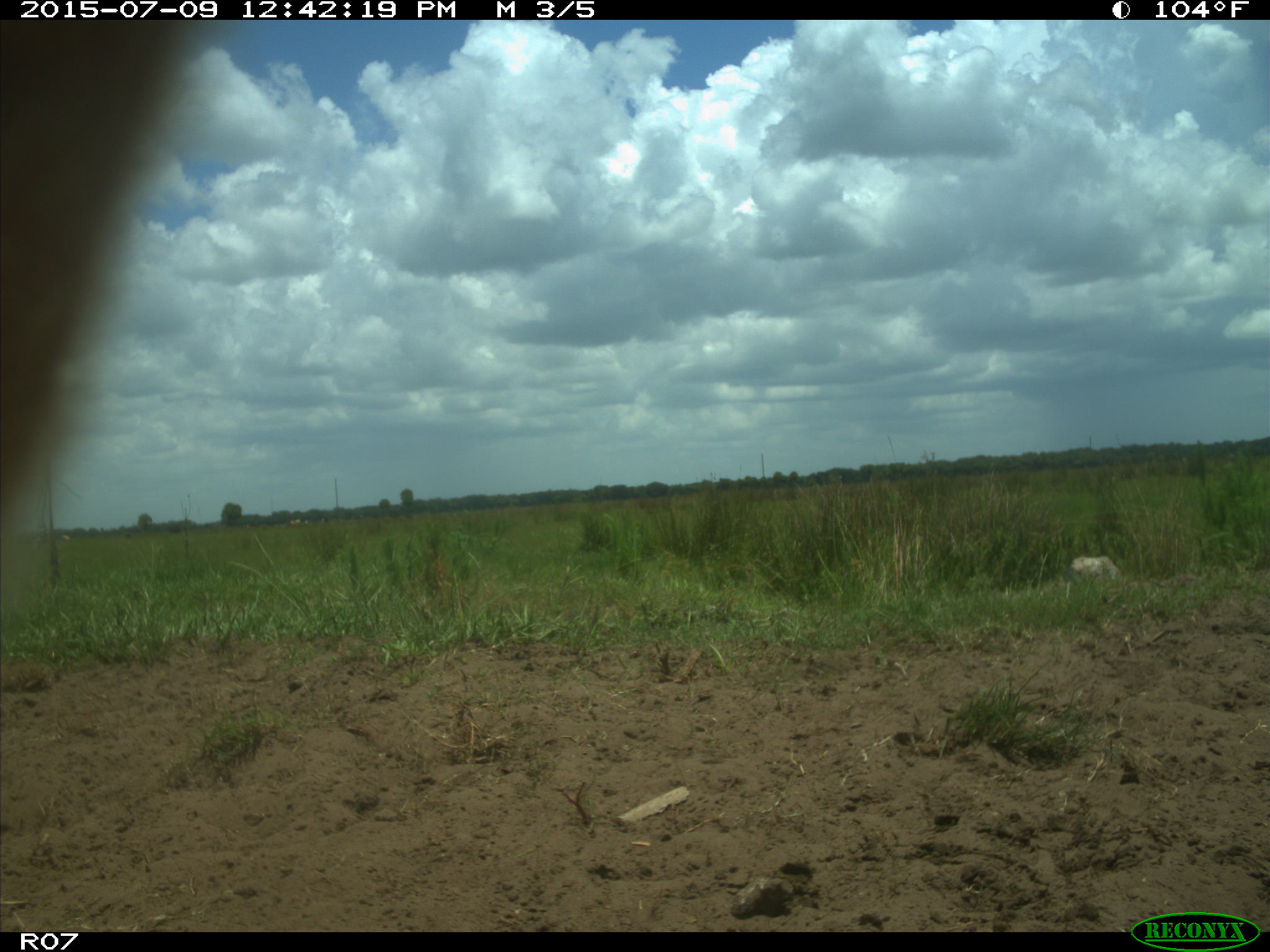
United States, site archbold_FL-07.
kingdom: Animalia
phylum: Chordata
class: Mammalia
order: Artiodactyla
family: Bovidae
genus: Bos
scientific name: Bos taurus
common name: domestic cow